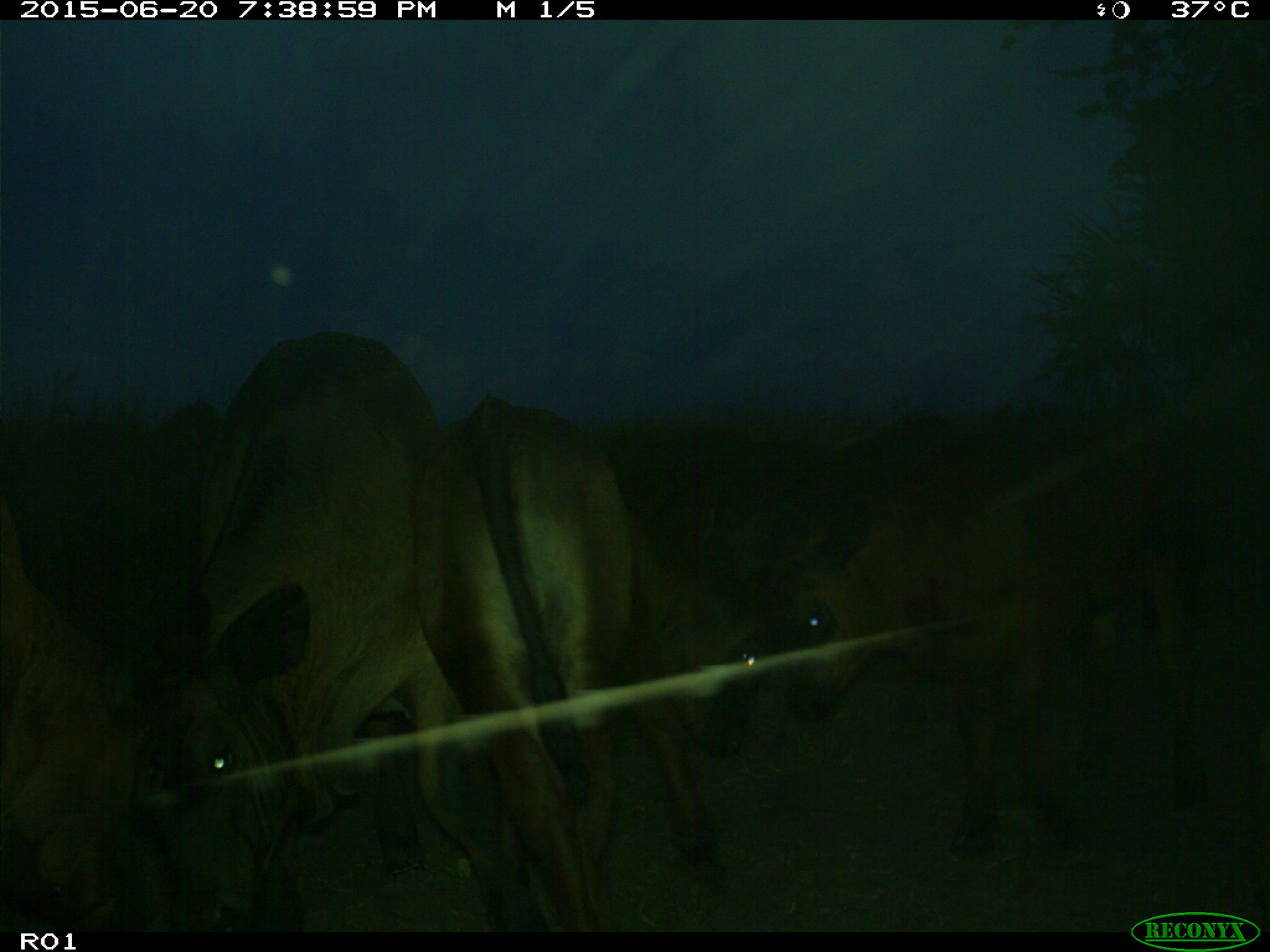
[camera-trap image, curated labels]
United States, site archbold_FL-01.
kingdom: Animalia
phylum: Chordata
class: Mammalia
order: Artiodactyla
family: Bovidae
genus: Bos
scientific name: Bos taurus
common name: domestic cow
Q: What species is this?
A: Bos taurus (domestic cow).